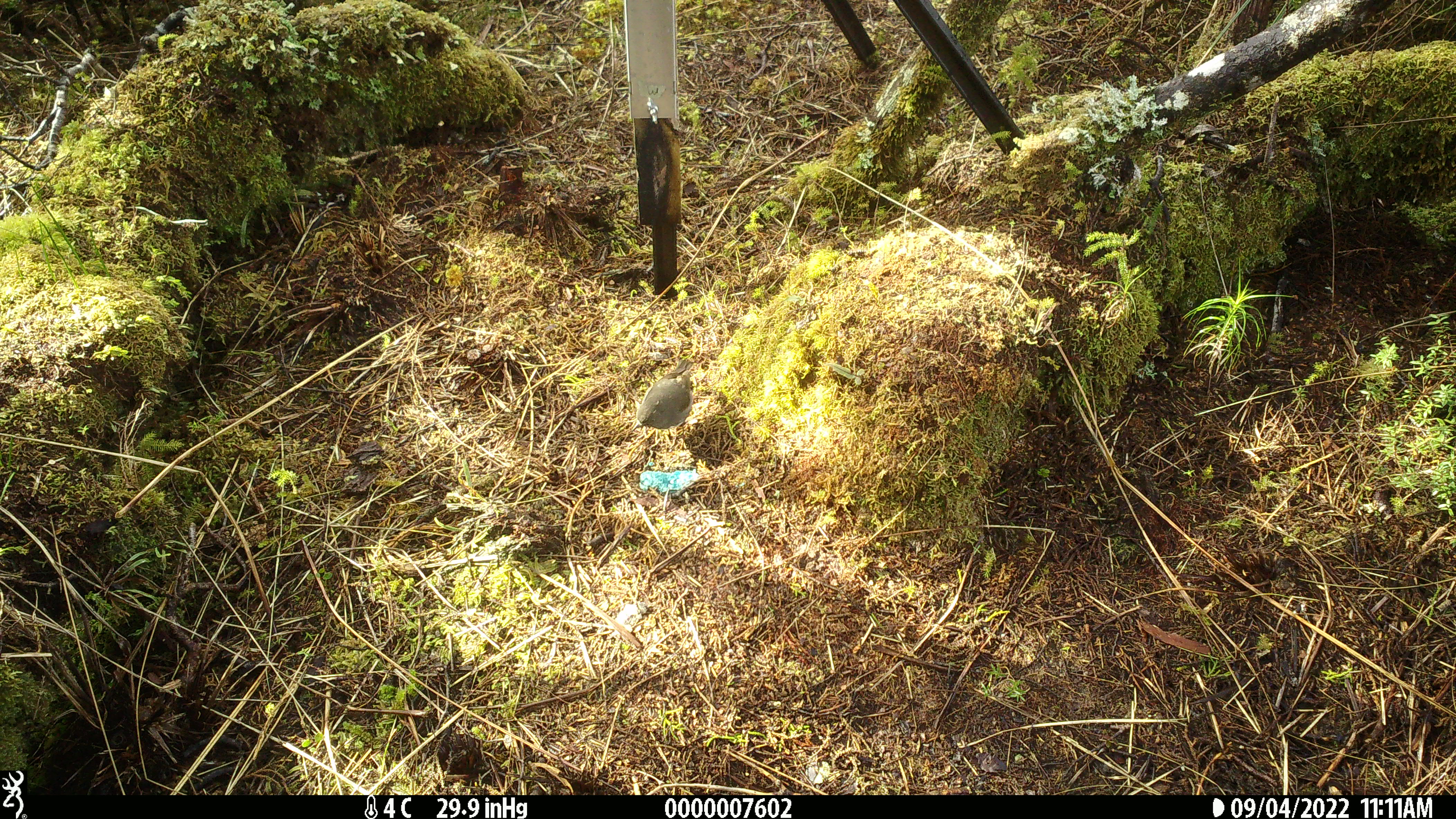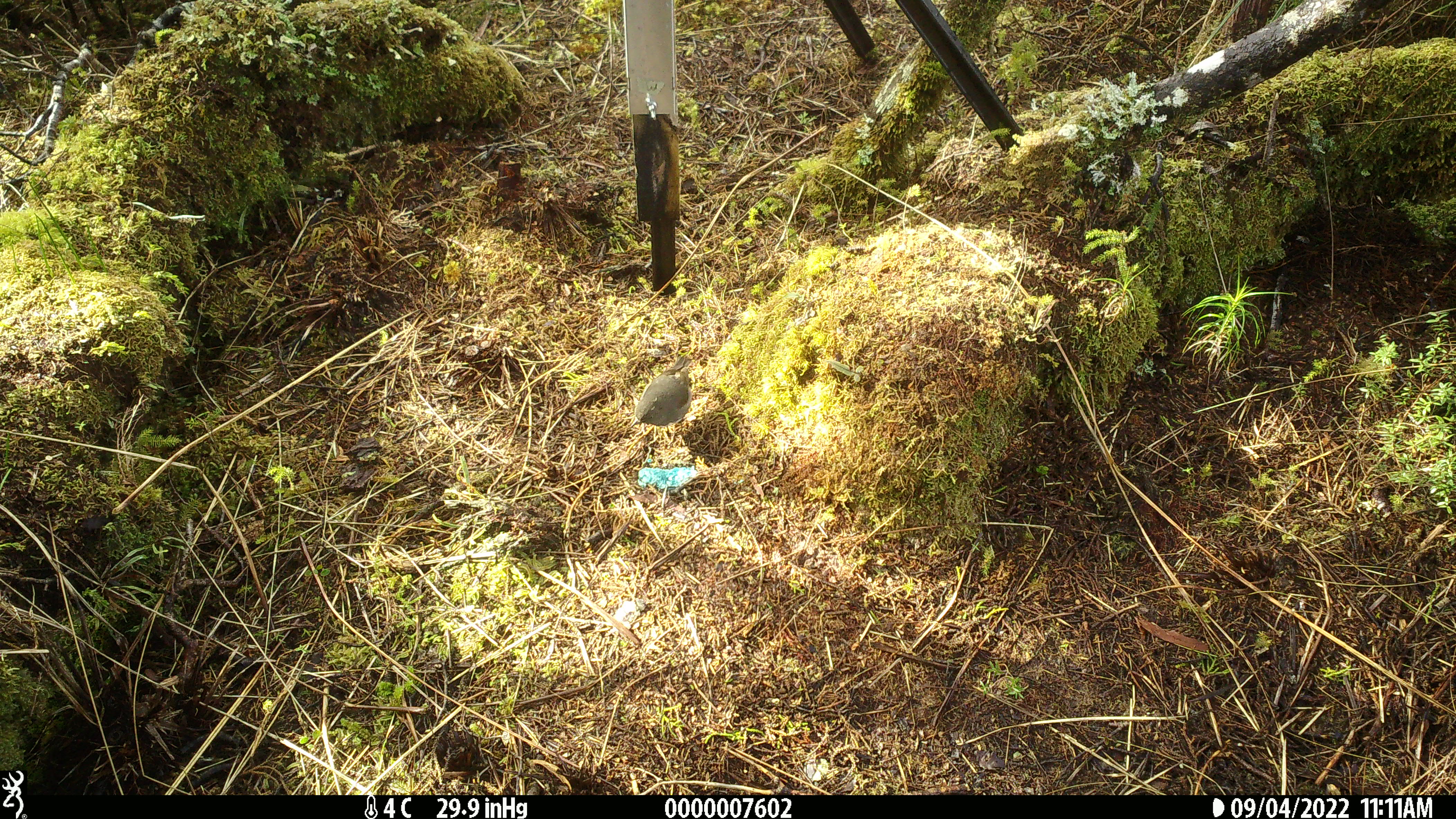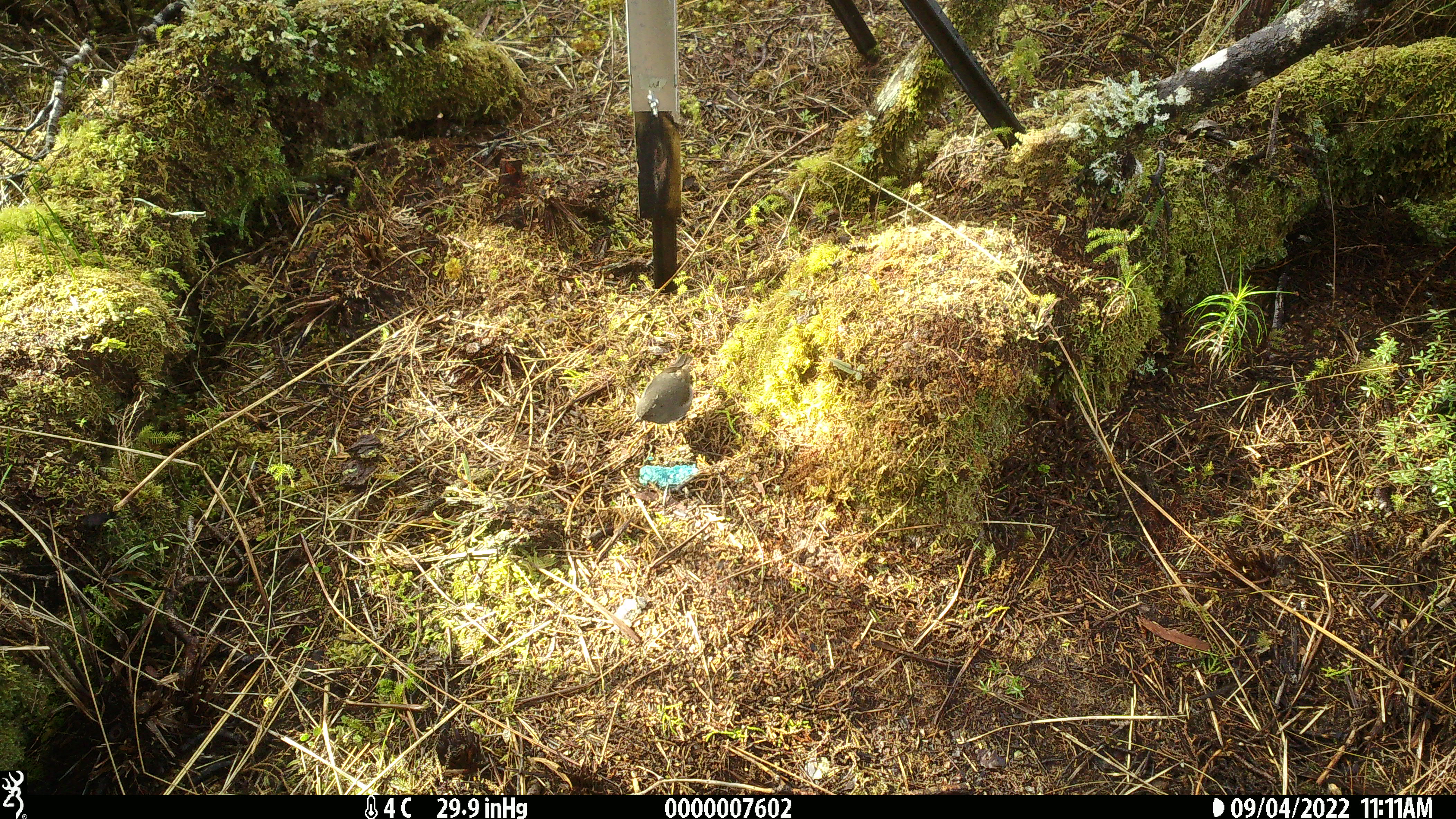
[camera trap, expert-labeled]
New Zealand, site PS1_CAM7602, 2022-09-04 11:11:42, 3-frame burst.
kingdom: Animalia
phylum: Chordata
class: Aves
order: Passeriformes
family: Petroicidae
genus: Petroica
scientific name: Petroica australis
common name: new zealand robin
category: robin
Robin (new zealand robin) (Petroica australis).